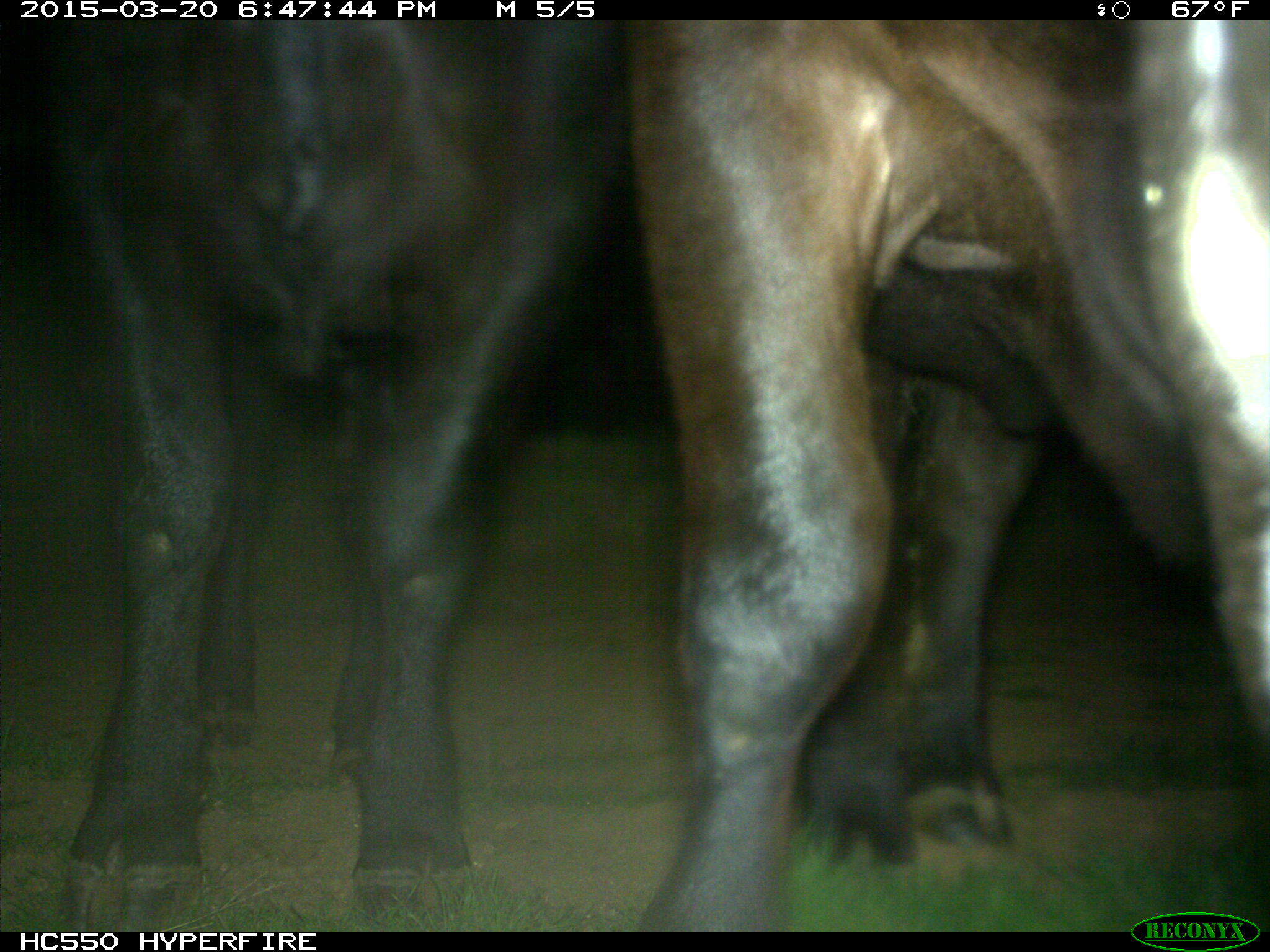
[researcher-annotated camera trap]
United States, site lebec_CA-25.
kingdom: Animalia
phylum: Chordata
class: Mammalia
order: Artiodactyla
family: Bovidae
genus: Bos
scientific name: Bos taurus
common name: domestic cow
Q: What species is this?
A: Bos taurus (domestic cow).